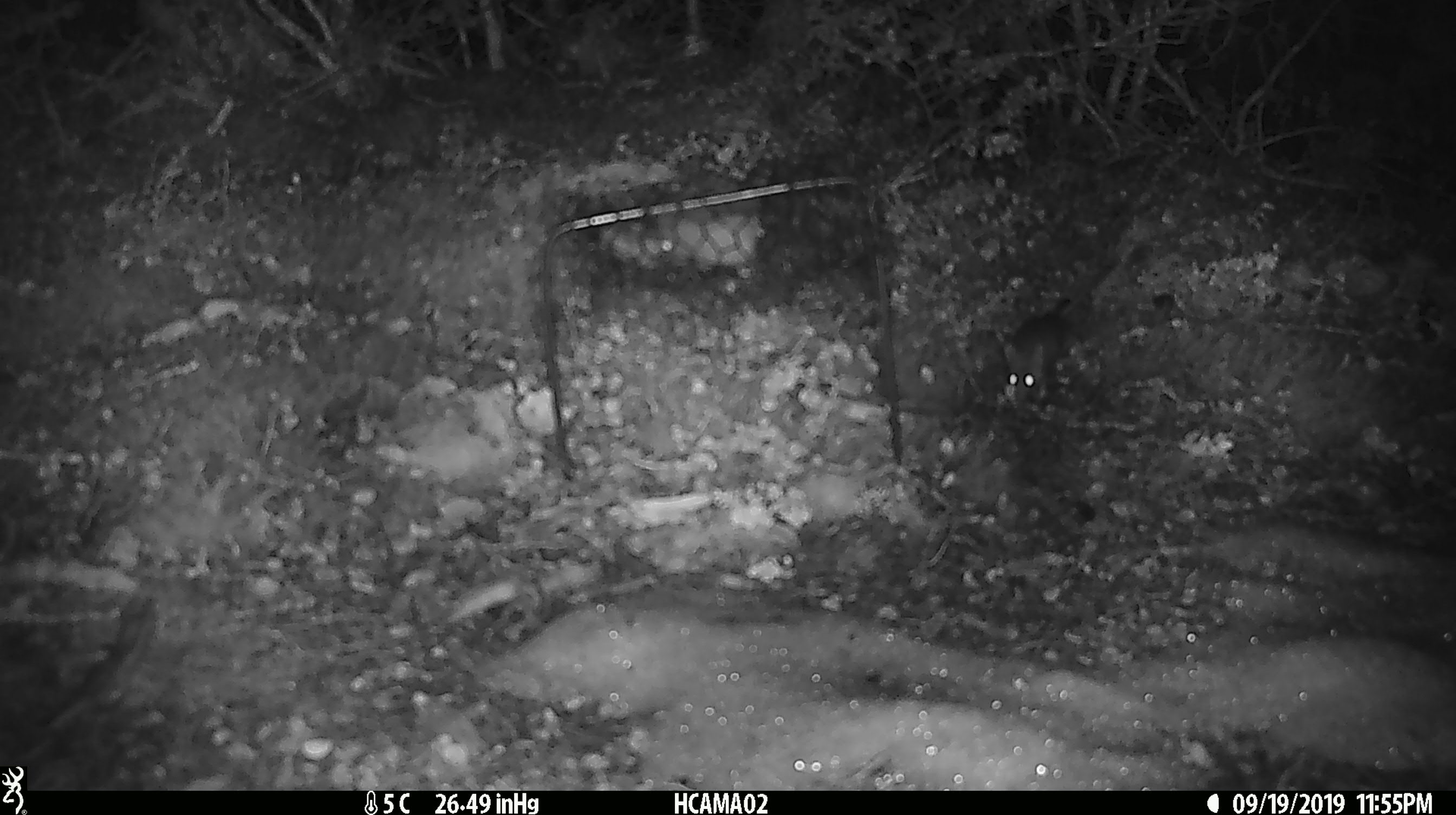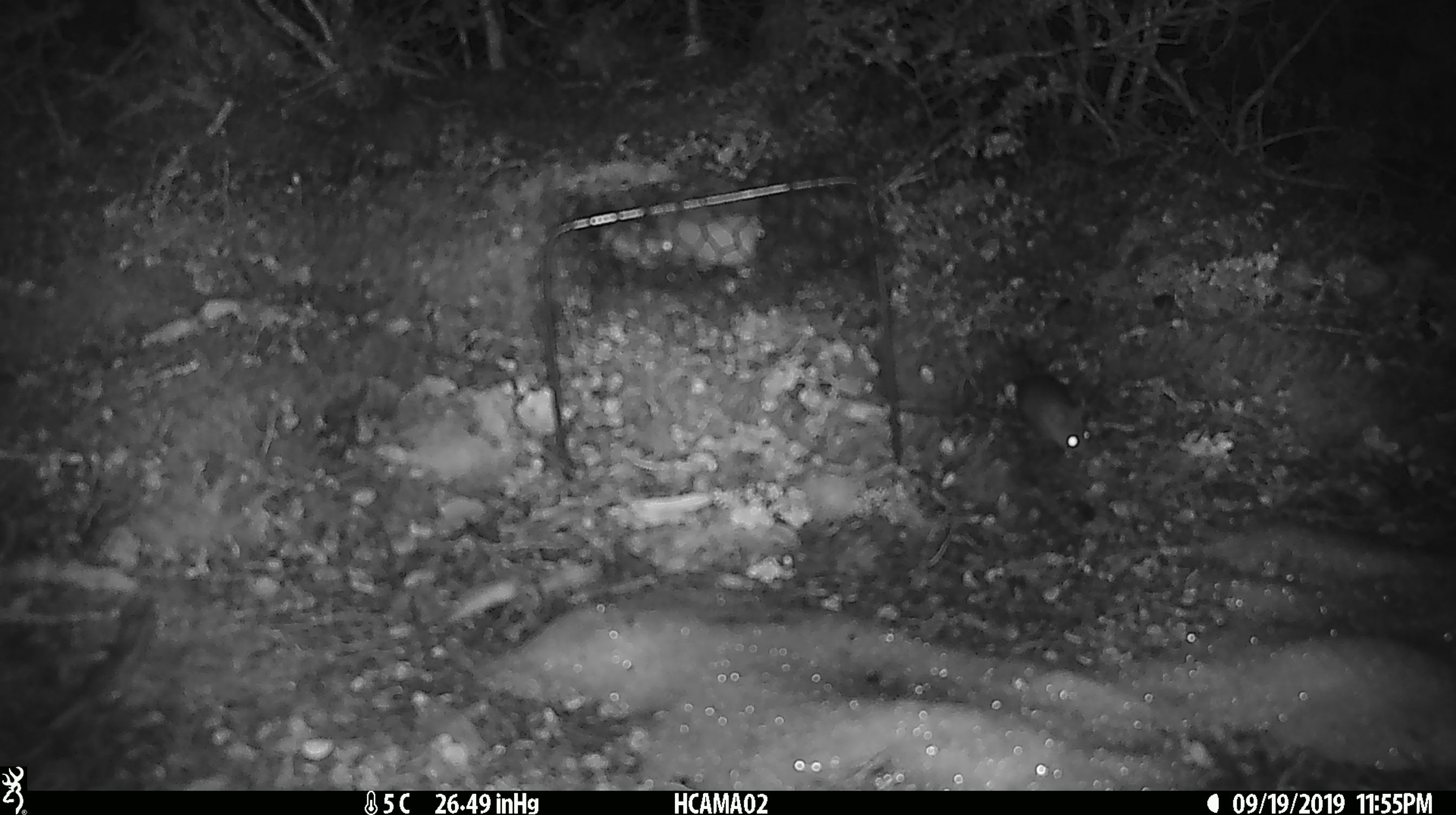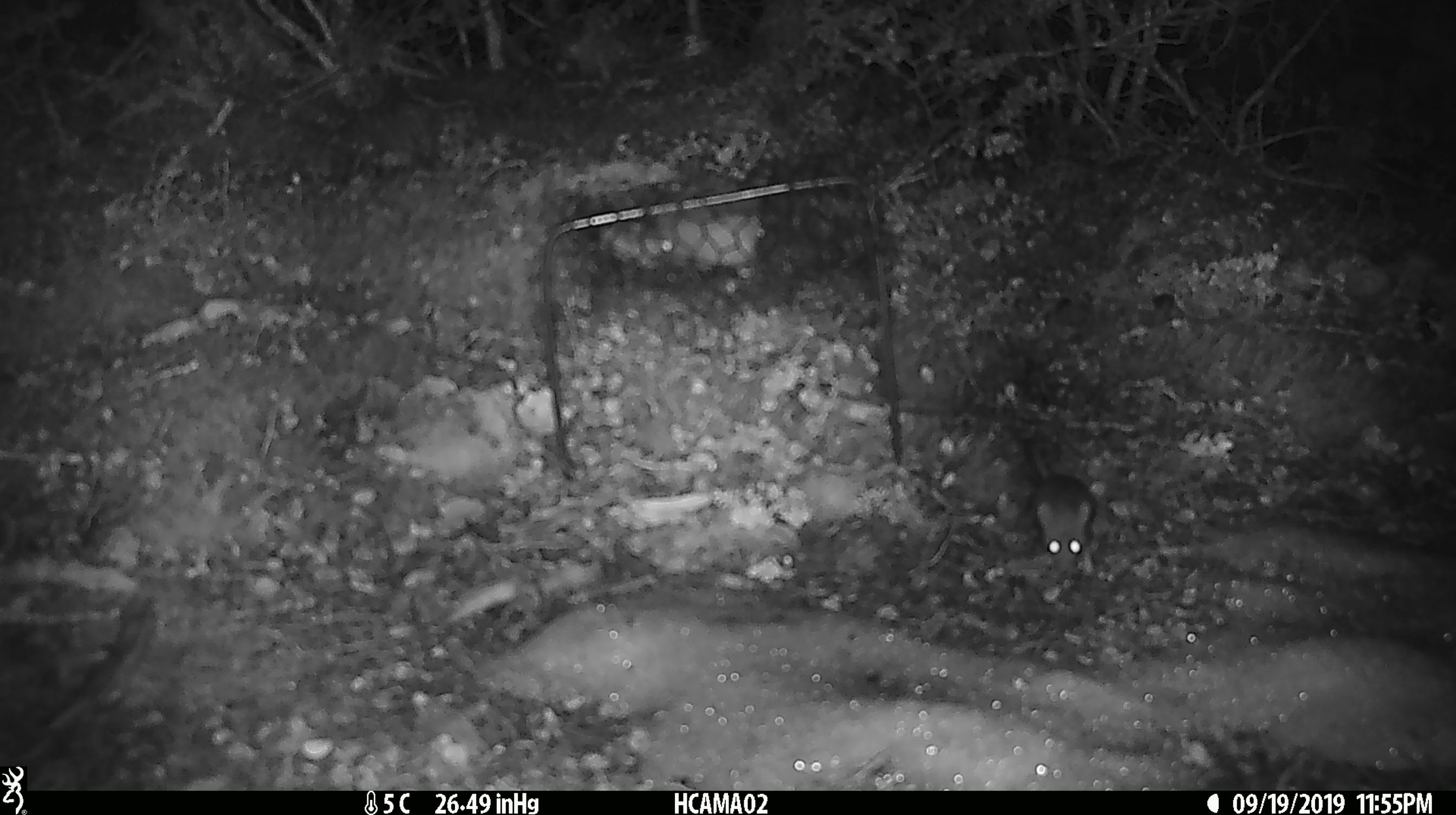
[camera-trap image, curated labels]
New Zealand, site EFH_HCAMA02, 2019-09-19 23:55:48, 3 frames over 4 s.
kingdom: Animalia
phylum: Chordata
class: Mammalia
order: Rodentia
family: Muridae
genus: Mus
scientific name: Mus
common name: mouse